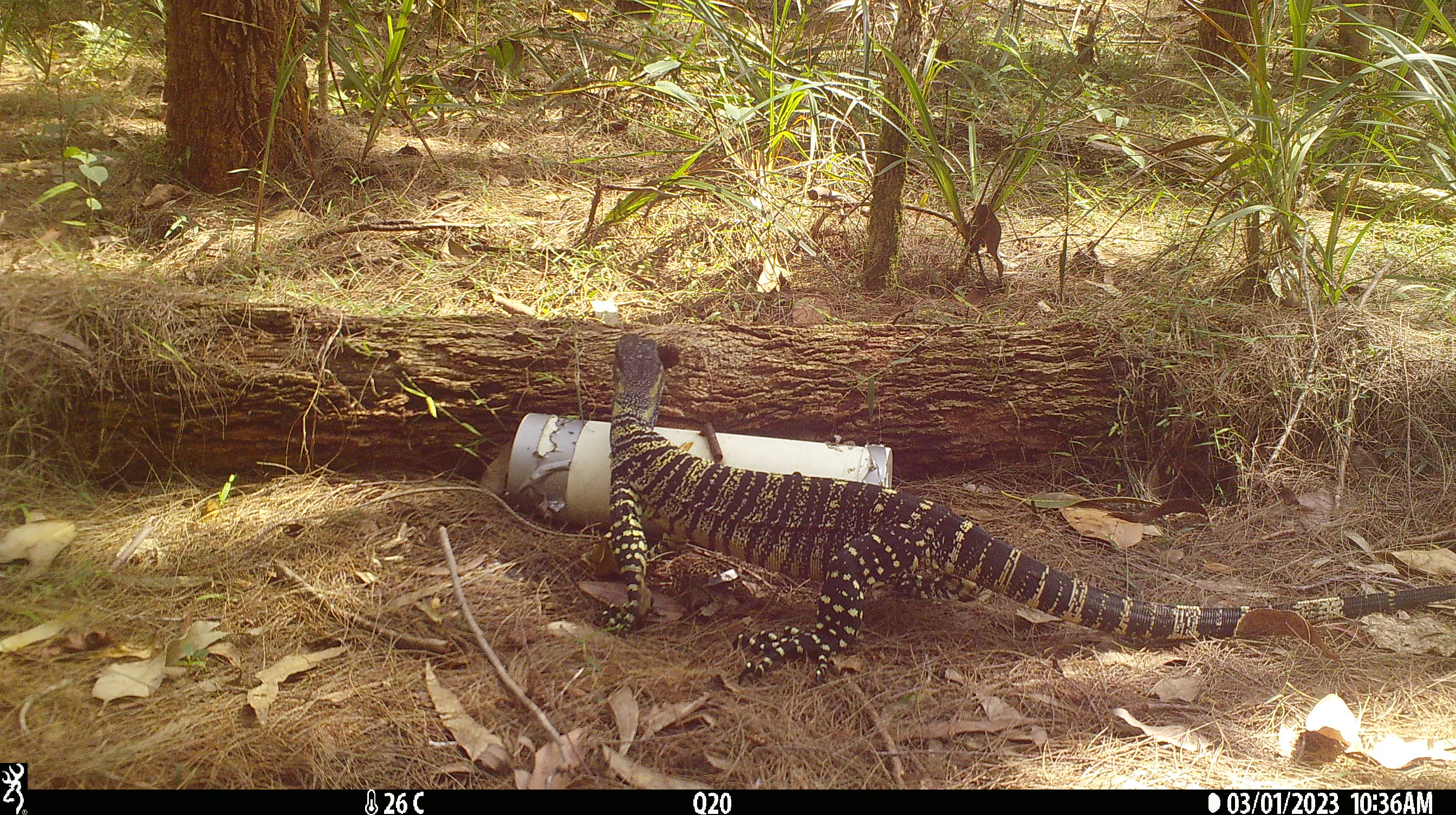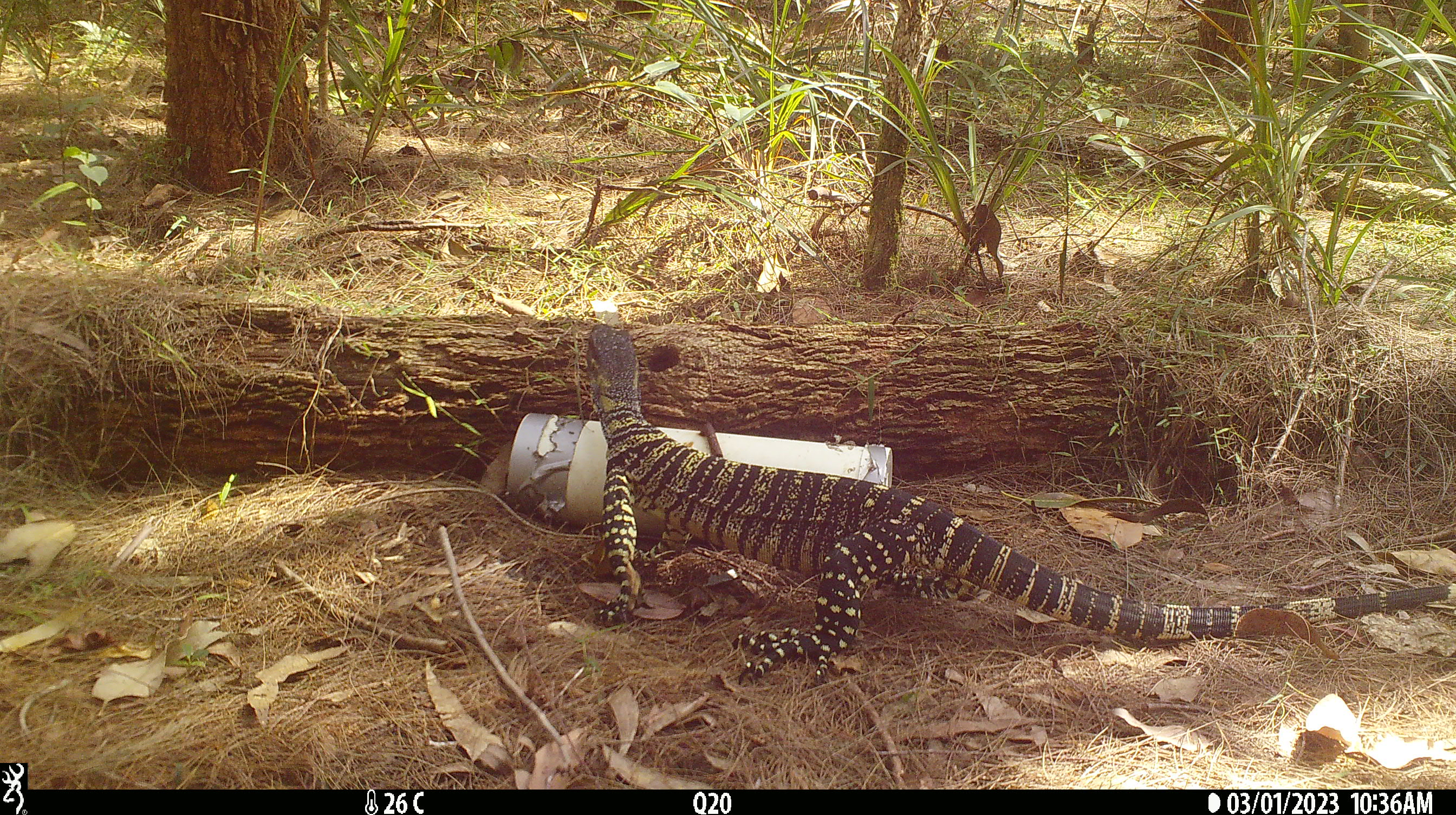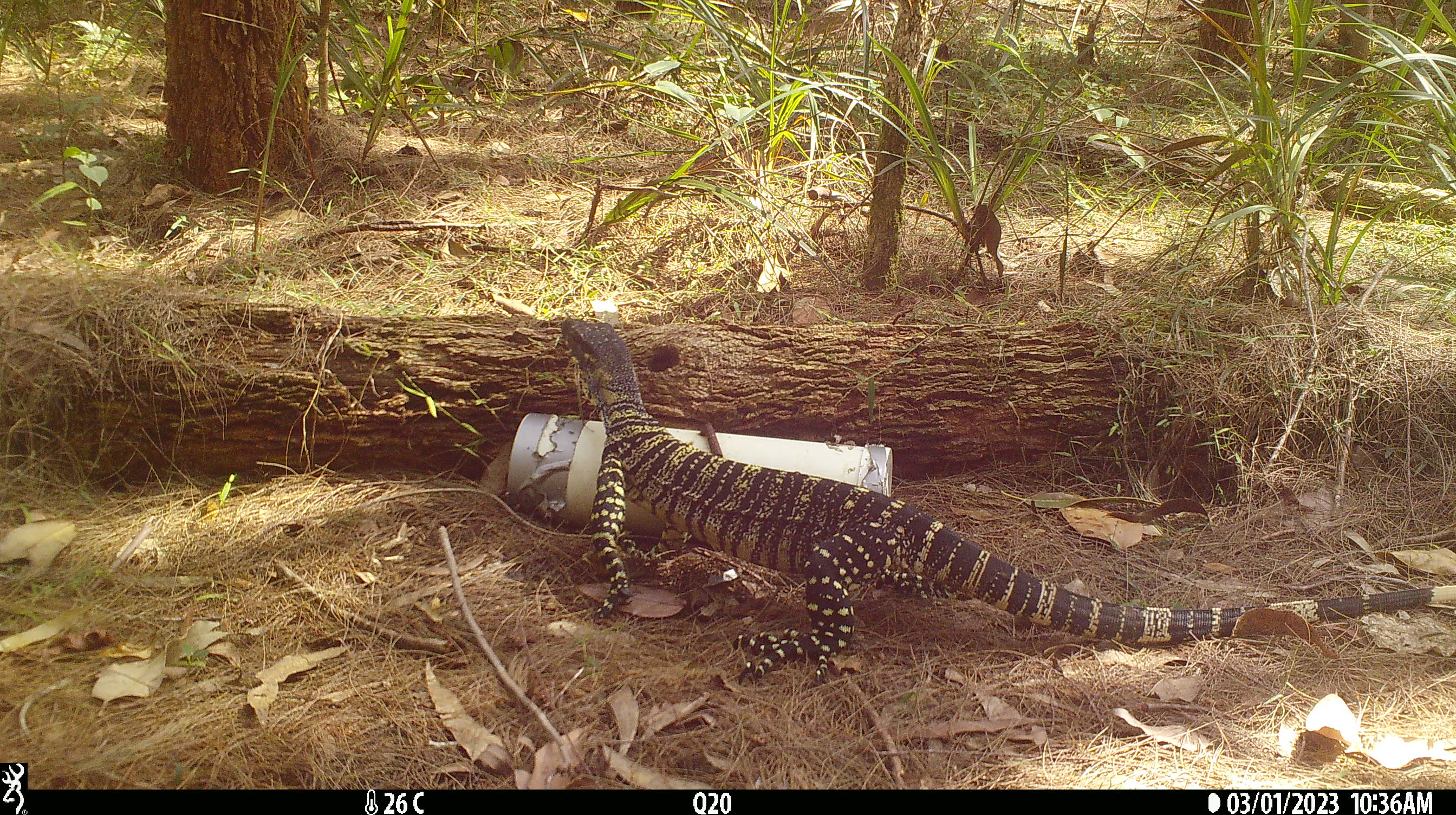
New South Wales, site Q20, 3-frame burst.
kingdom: Animalia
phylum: Chordata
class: Reptilia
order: Squamata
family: Varanidae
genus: Varanus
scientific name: Varanus varius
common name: lace monitor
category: goanna